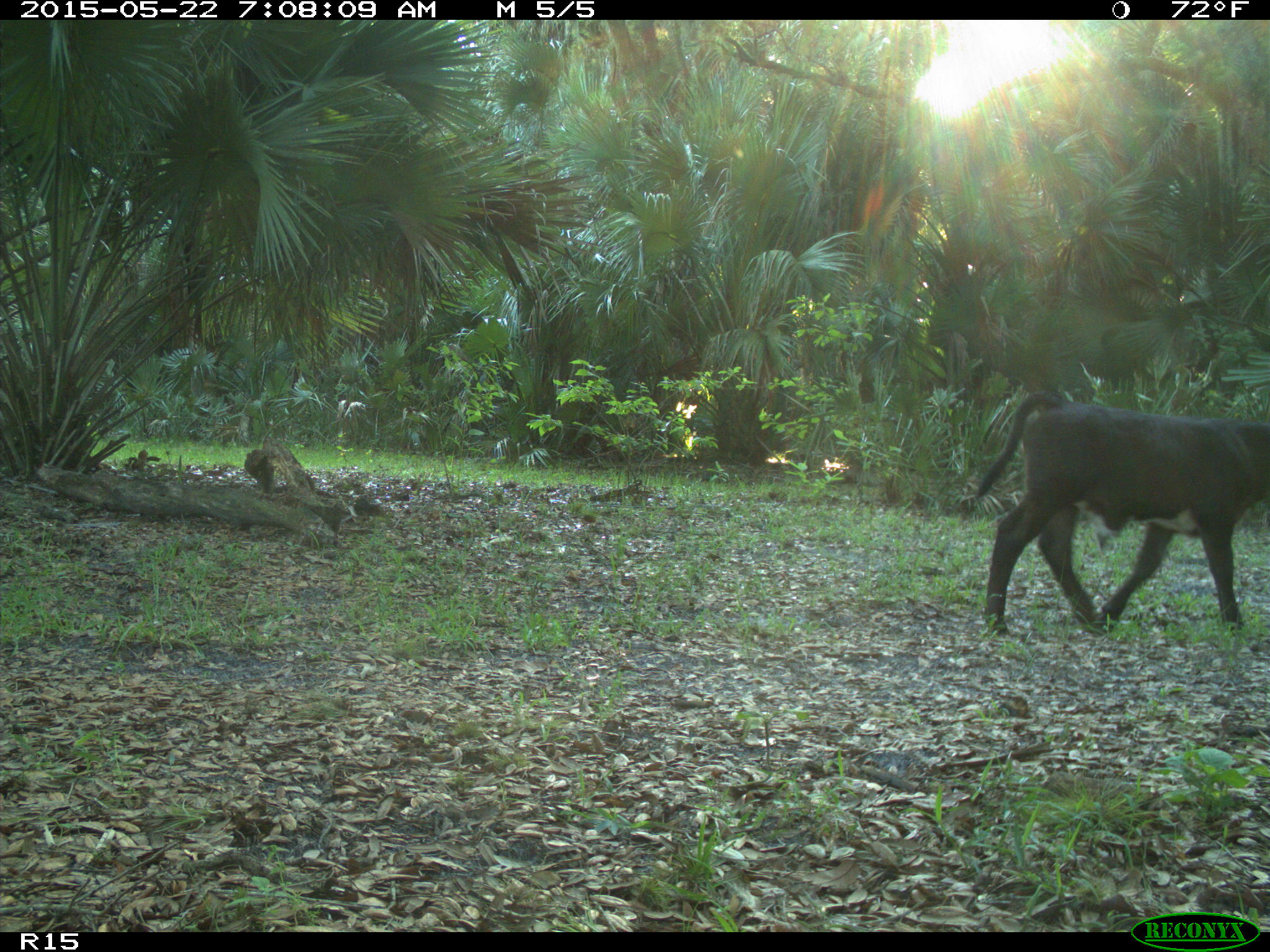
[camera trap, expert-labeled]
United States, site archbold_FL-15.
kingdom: Animalia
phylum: Chordata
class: Mammalia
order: Artiodactyla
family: Bovidae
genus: Bos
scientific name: Bos taurus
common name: domestic cow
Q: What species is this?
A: Bos taurus (domestic cow).